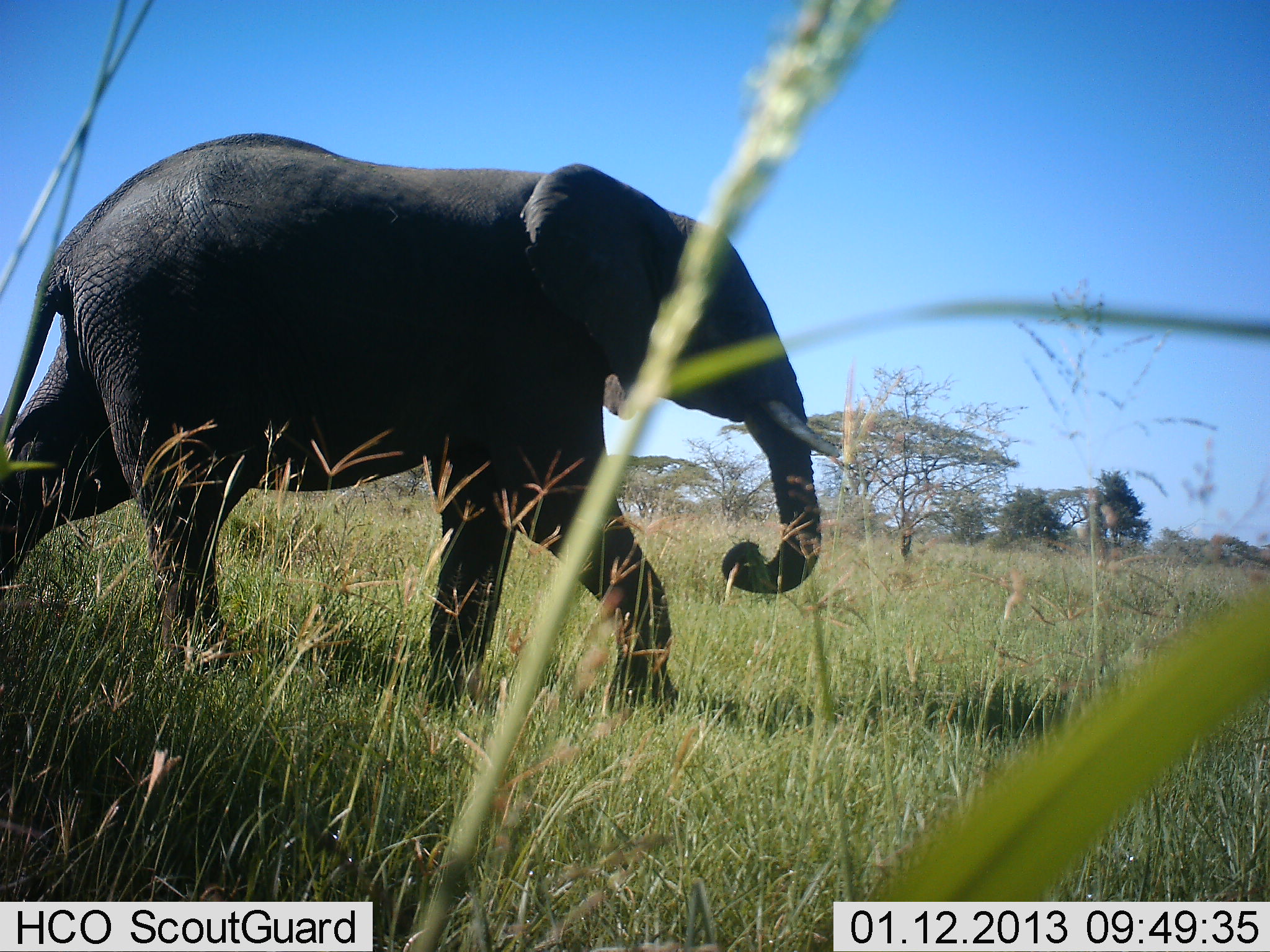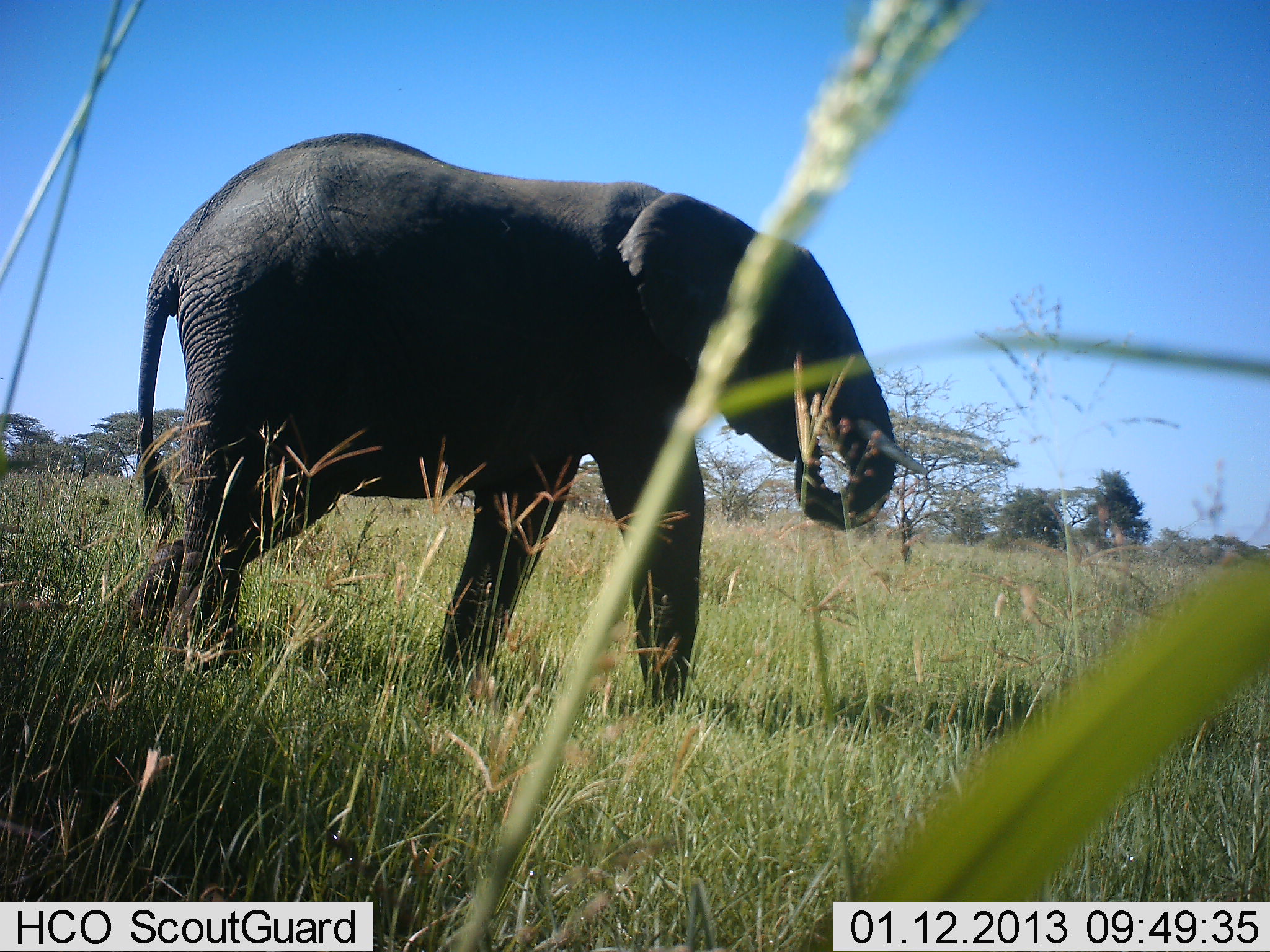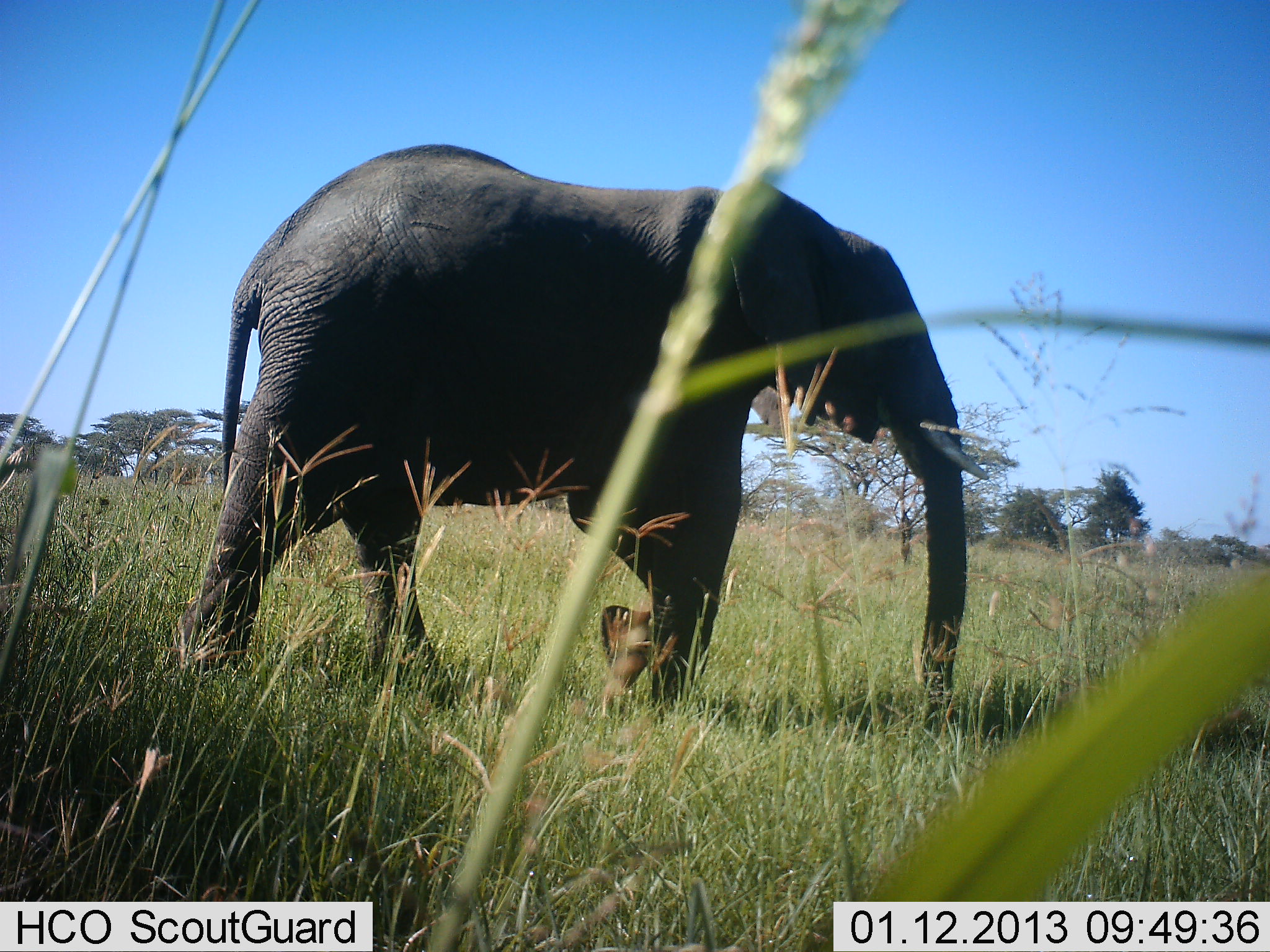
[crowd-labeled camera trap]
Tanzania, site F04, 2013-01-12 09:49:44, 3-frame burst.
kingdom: Animalia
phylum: Chordata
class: Mammalia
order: Proboscidea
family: Elephantidae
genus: Loxodonta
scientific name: Loxodonta africana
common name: african bush elephant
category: elephant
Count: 1.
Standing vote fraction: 8%.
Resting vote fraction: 0%.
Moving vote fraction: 92%.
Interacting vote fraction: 0%.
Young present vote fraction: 0%.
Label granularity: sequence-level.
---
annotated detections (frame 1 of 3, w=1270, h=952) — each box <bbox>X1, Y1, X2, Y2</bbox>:
animal: <bbox>0, 133, 824, 717</bbox>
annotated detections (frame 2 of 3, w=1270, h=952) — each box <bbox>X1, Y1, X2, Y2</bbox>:
animal: <bbox>126, 131, 930, 723</bbox>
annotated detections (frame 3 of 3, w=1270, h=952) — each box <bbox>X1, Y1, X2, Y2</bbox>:
animal: <bbox>176, 143, 988, 731</bbox>